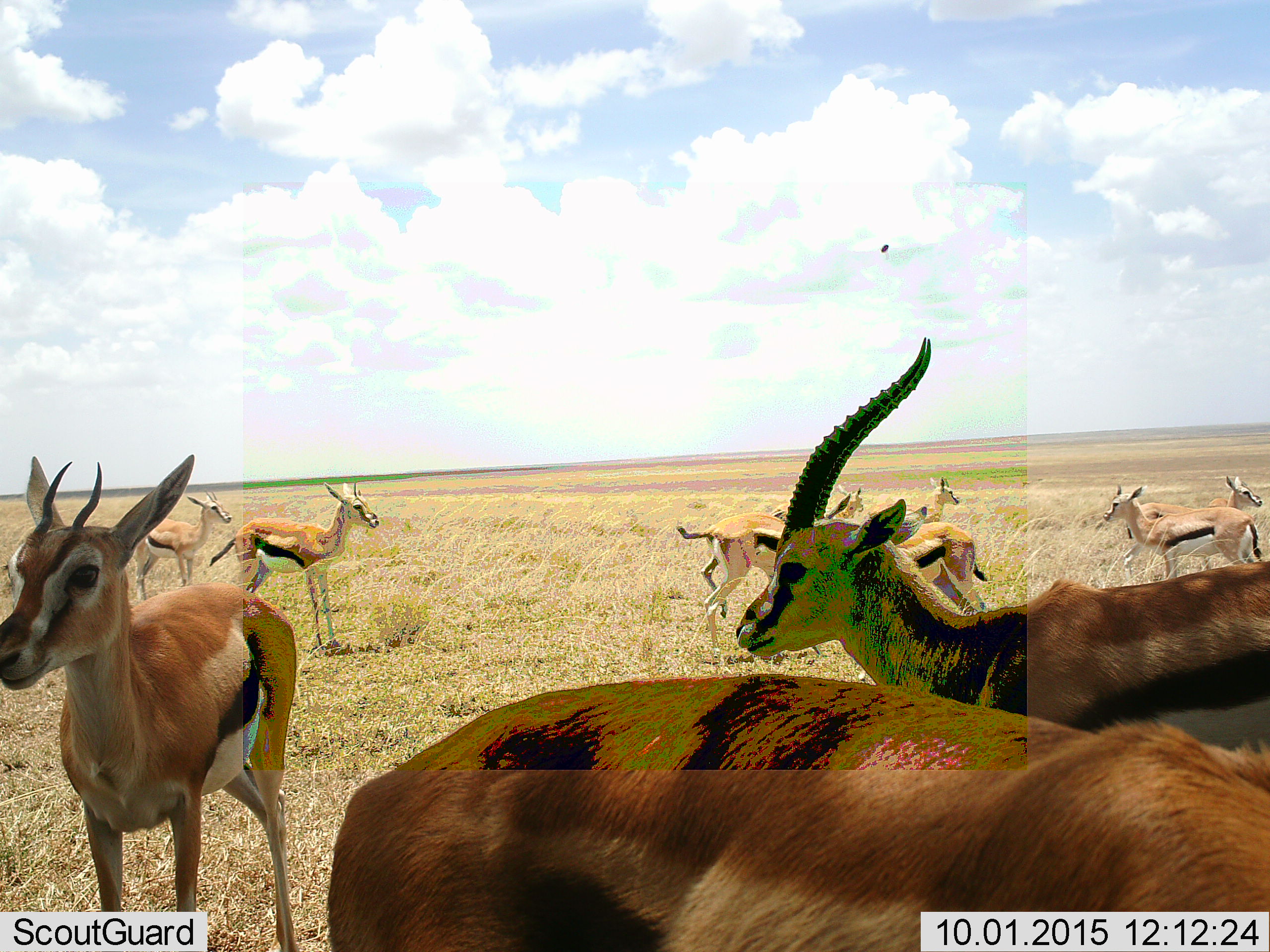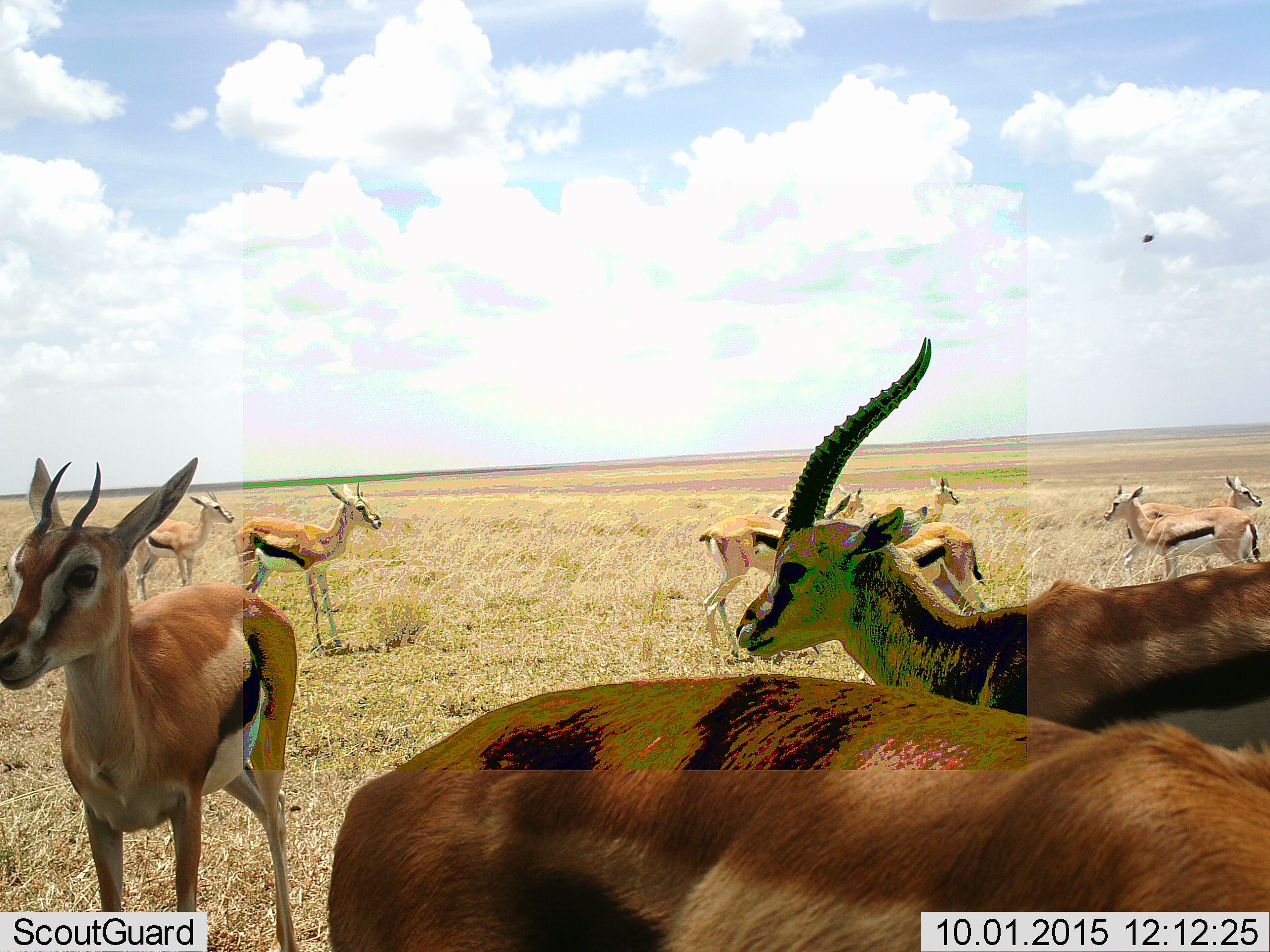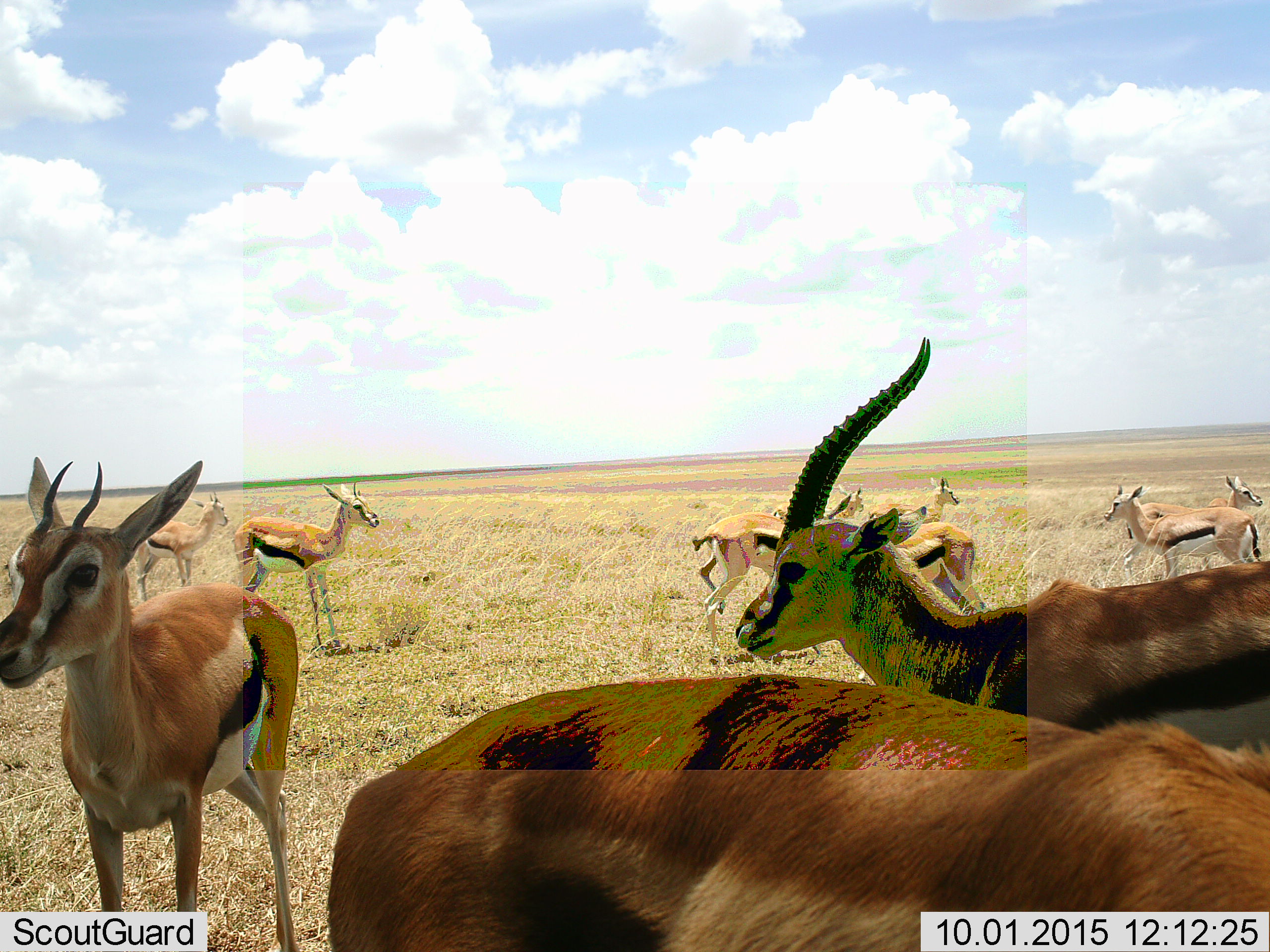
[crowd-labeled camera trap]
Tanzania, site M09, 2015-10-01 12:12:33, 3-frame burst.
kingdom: Animalia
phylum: Chordata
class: Mammalia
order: Artiodactyla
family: Bovidae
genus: Eudorcas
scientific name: Eudorcas thomsonii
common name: thomson's gazelle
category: gazellethomsons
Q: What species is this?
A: Gazellethomsons (thomson's gazelle) (Eudorcas thomsonii).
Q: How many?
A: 11-50.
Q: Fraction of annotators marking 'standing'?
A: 100%.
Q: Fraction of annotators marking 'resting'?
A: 0%.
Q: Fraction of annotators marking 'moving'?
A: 25%.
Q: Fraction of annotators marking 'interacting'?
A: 0%.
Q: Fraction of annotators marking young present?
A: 12%.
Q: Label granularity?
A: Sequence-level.